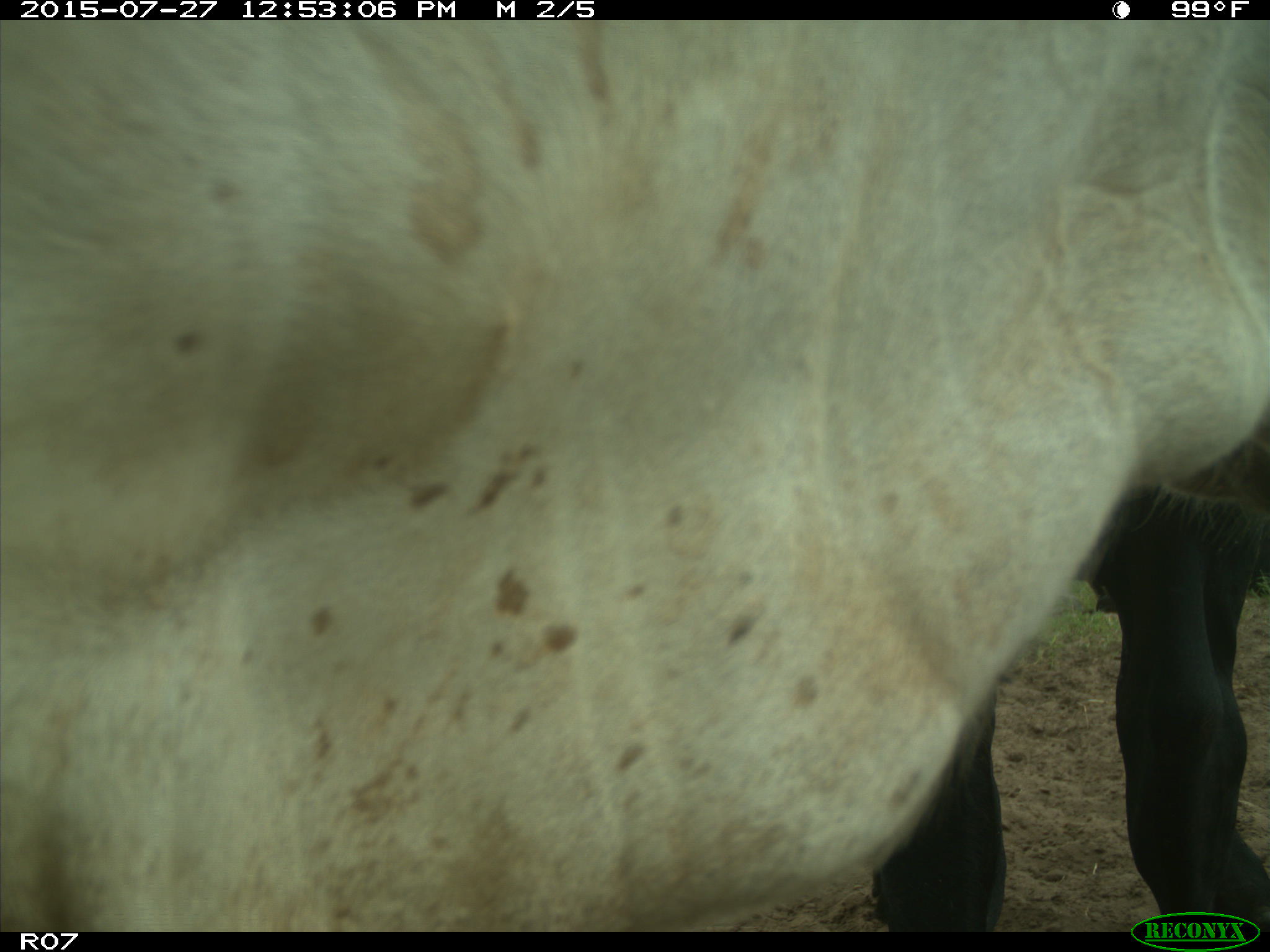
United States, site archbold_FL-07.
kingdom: Animalia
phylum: Chordata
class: Mammalia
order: Artiodactyla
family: Bovidae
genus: Bos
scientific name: Bos taurus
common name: domestic cow